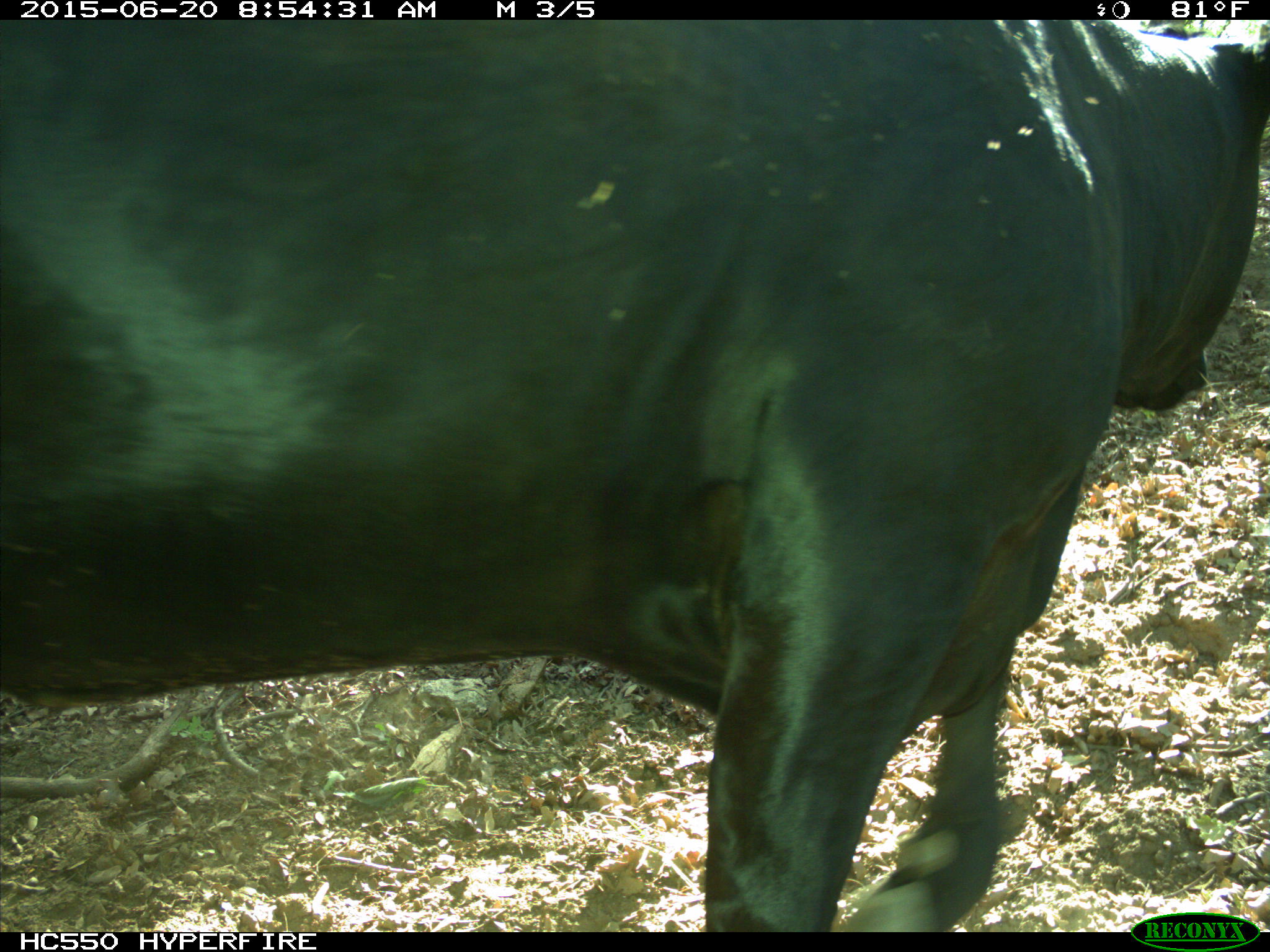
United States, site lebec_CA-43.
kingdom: Animalia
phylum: Chordata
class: Mammalia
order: Artiodactyla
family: Bovidae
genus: Bos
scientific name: Bos taurus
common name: domestic cow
Bos taurus (domestic cow).